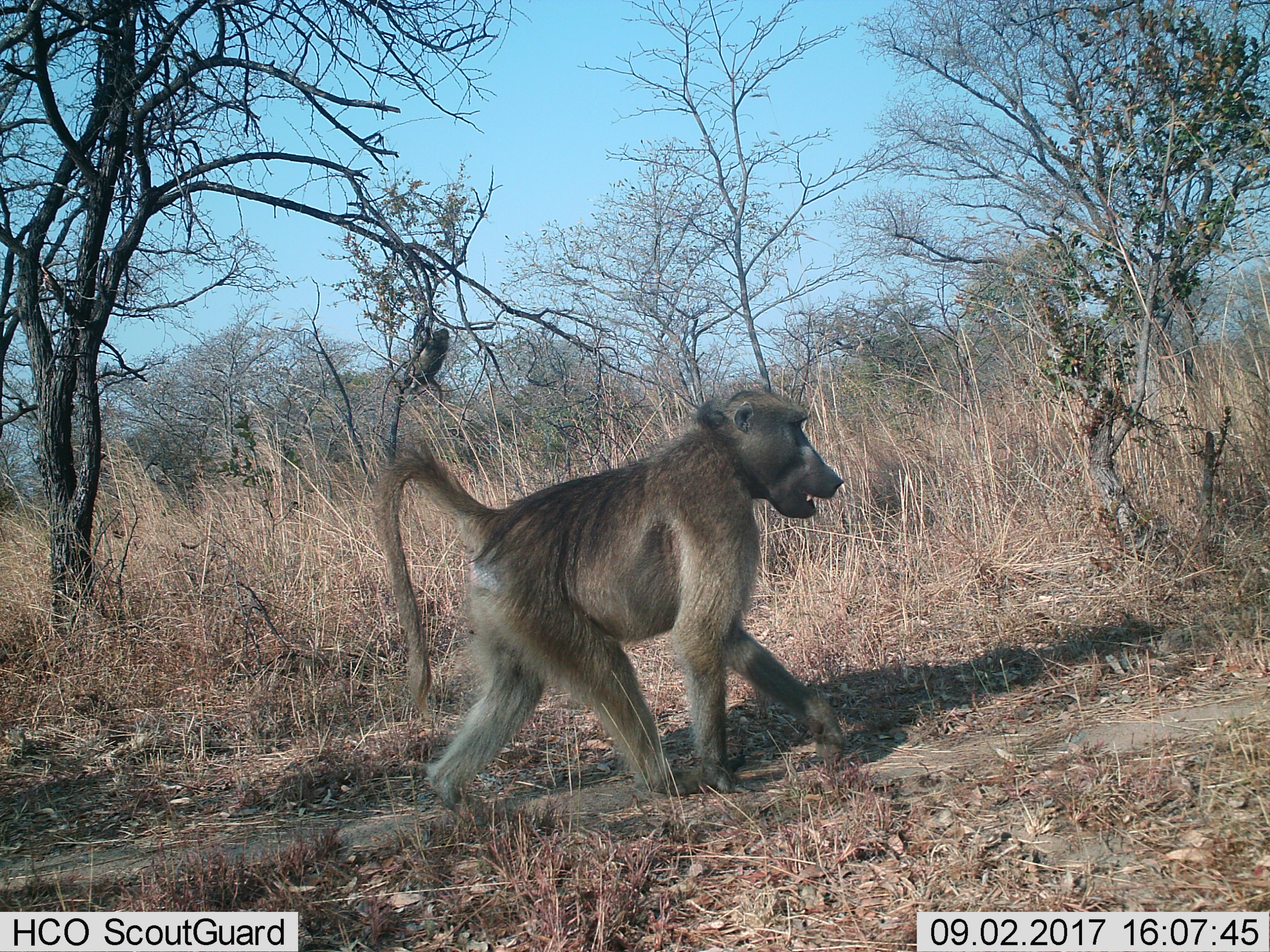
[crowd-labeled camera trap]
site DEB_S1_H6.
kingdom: Animalia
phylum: Chordata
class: Mammalia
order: Primates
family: Cercopithecidae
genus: Papio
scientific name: Papio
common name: baboon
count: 1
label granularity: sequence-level